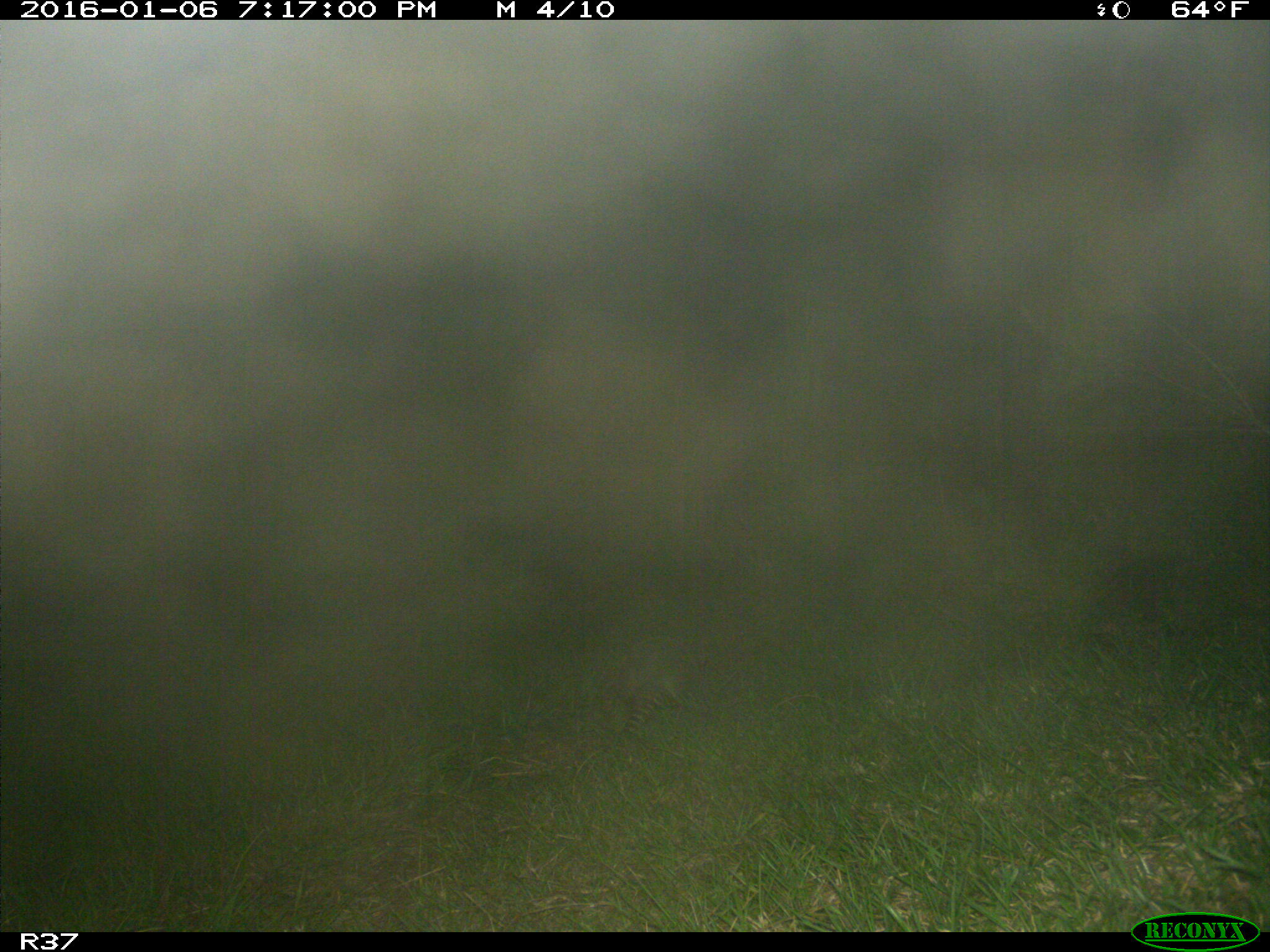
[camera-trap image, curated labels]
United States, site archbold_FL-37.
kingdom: Animalia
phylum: Chordata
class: Mammalia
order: Cingulata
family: Dasypodidae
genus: Dasypus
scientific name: Dasypus novemcinctus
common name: nine-banded armadillo